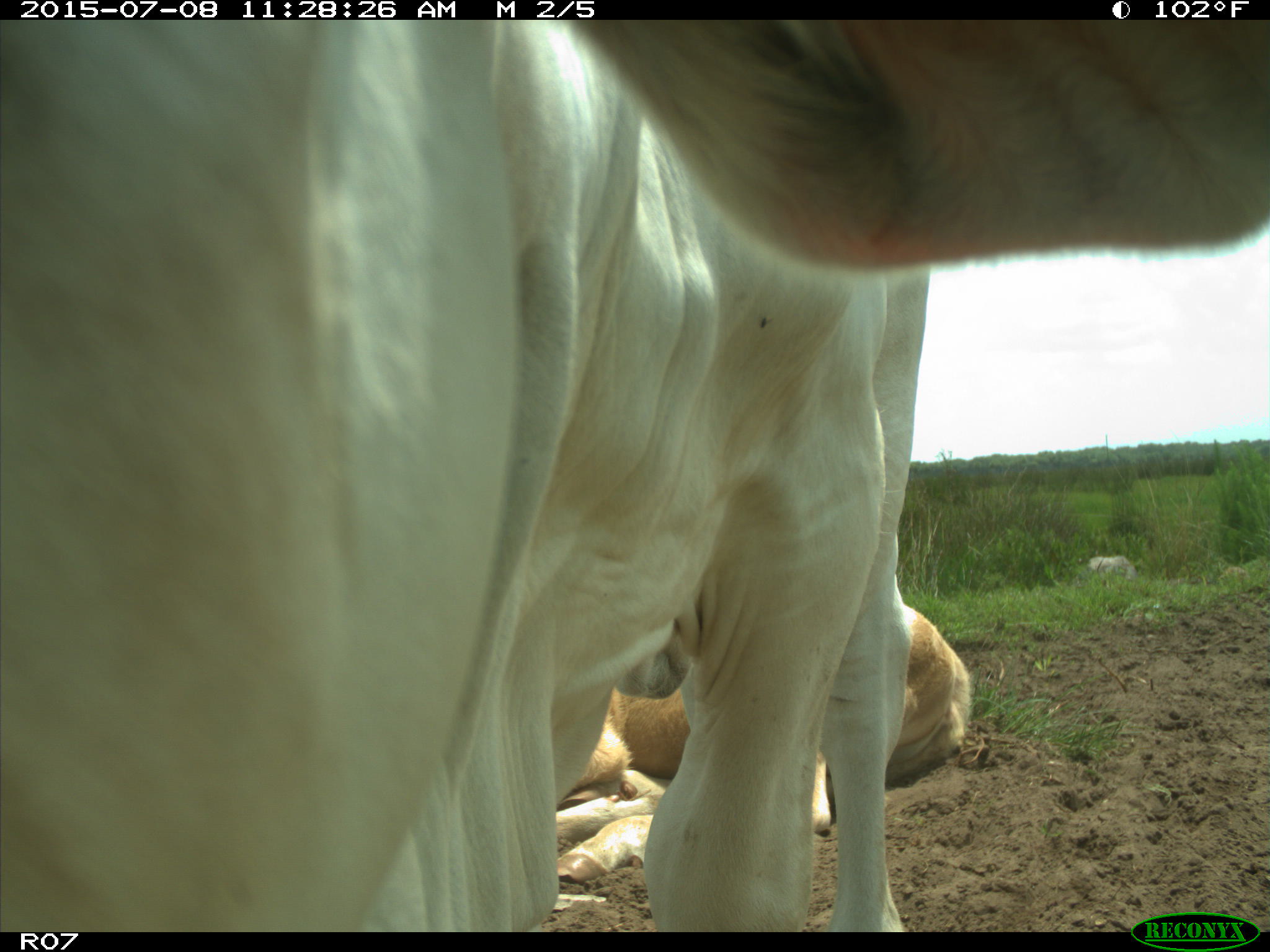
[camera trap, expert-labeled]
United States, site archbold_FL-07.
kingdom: Animalia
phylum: Chordata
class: Mammalia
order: Artiodactyla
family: Bovidae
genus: Bos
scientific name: Bos taurus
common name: domestic cow